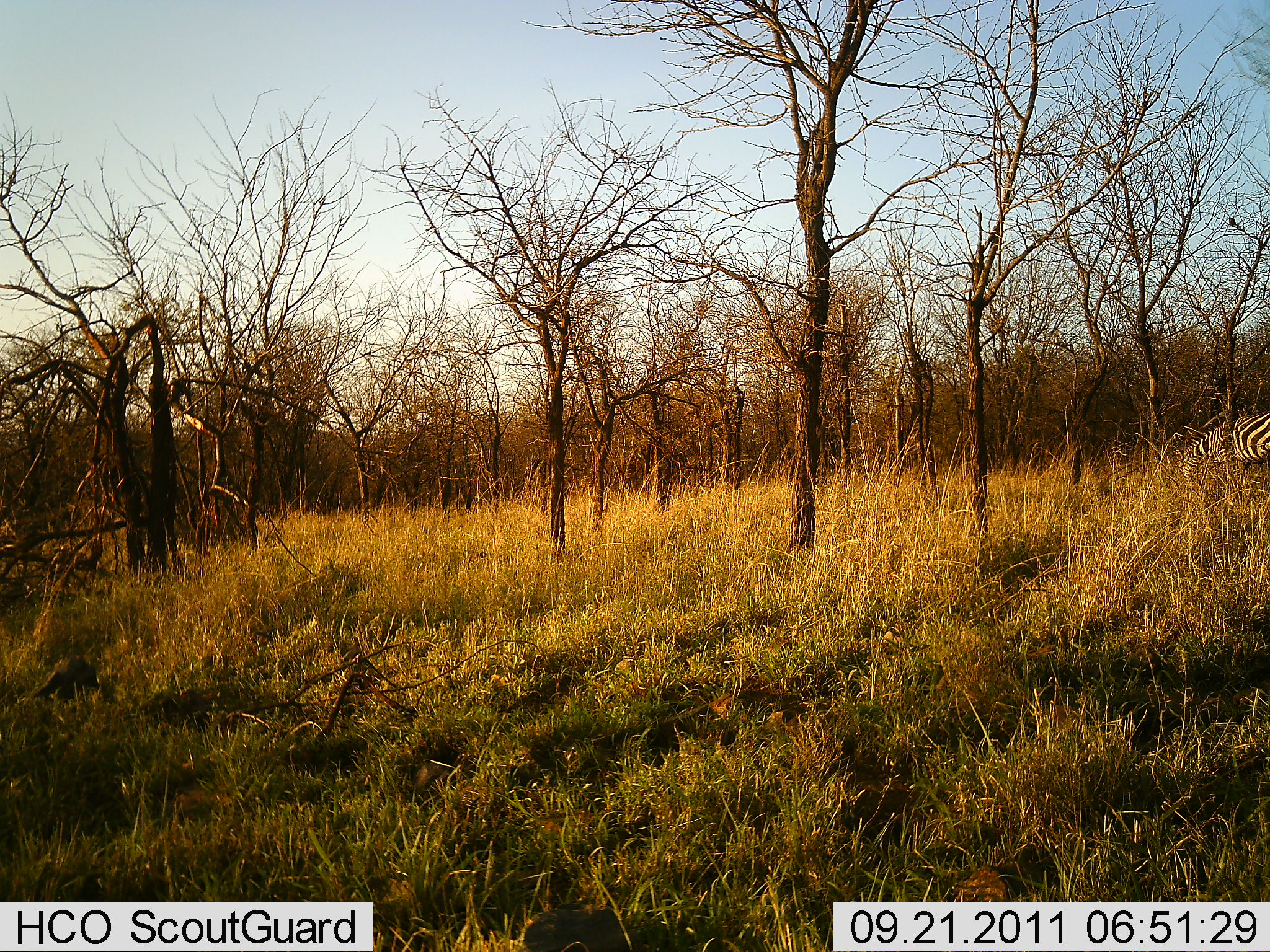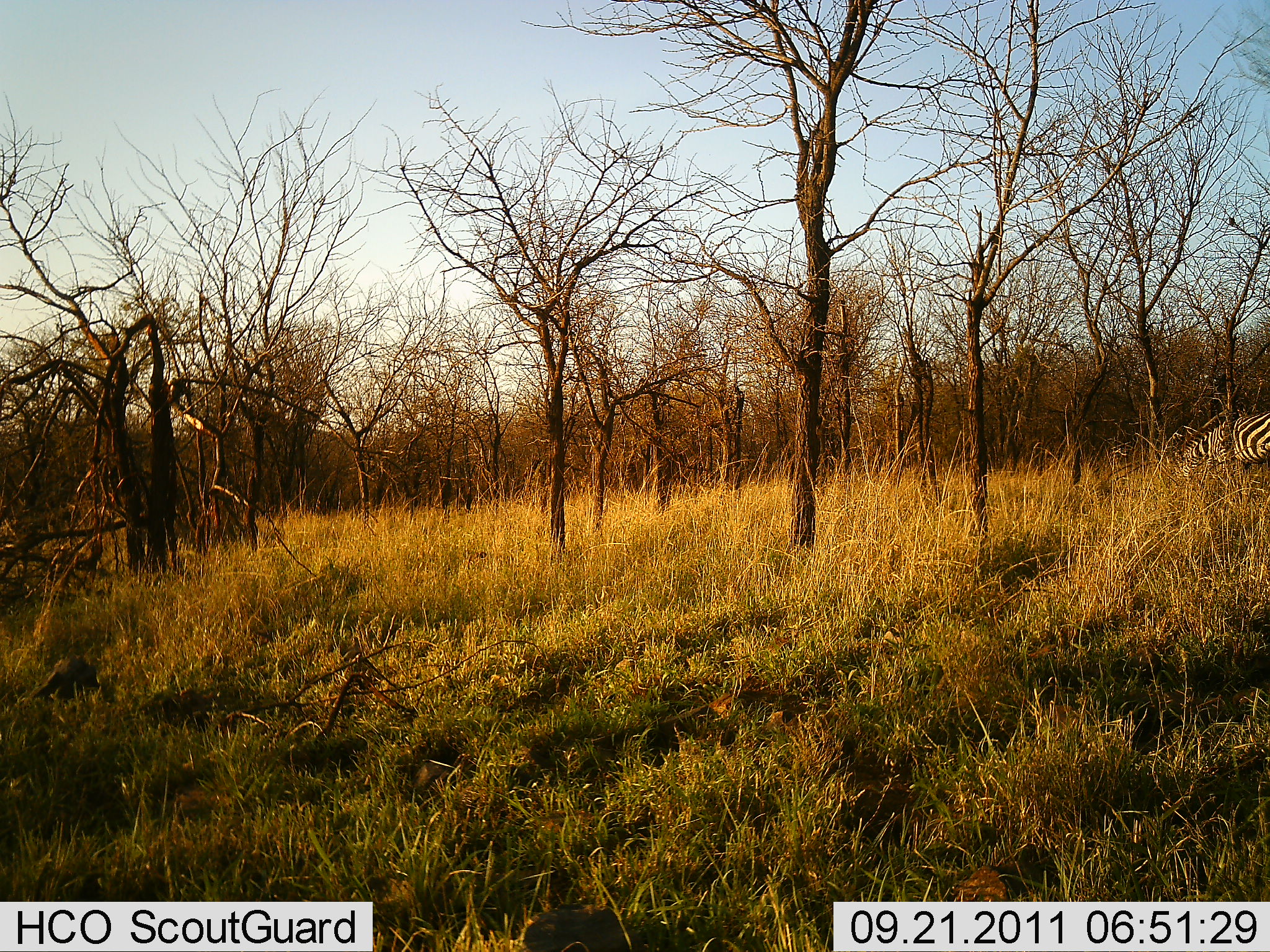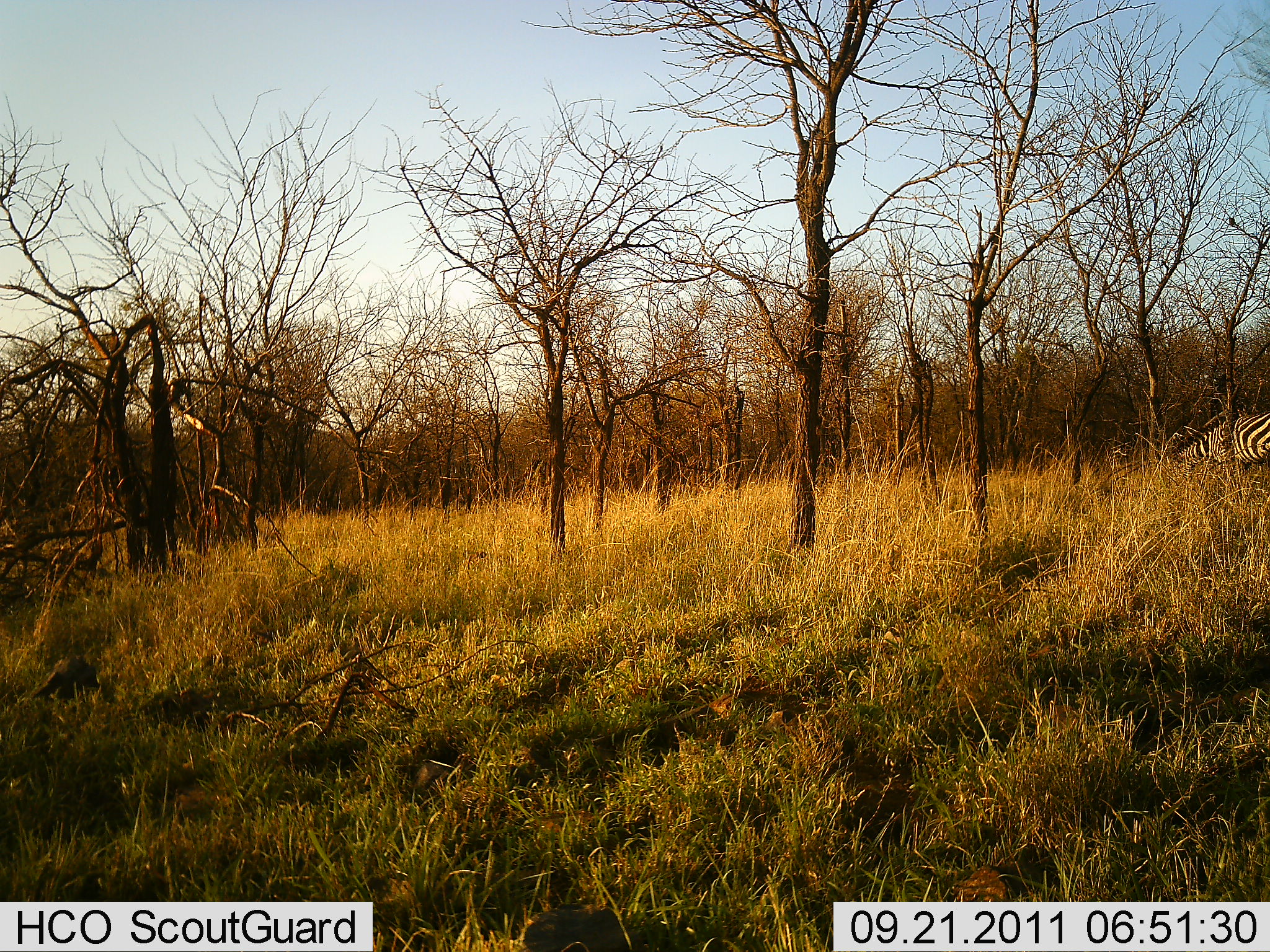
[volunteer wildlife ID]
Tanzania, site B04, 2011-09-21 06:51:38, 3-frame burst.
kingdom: Animalia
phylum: Chordata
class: Mammalia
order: Perissodactyla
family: Equidae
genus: Equus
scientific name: Equus quagga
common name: plains zebra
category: zebra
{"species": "zebra (plains zebra) (Equus quagga)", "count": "1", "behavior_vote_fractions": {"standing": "28%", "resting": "0%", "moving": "0%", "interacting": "0%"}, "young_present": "0%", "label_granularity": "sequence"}